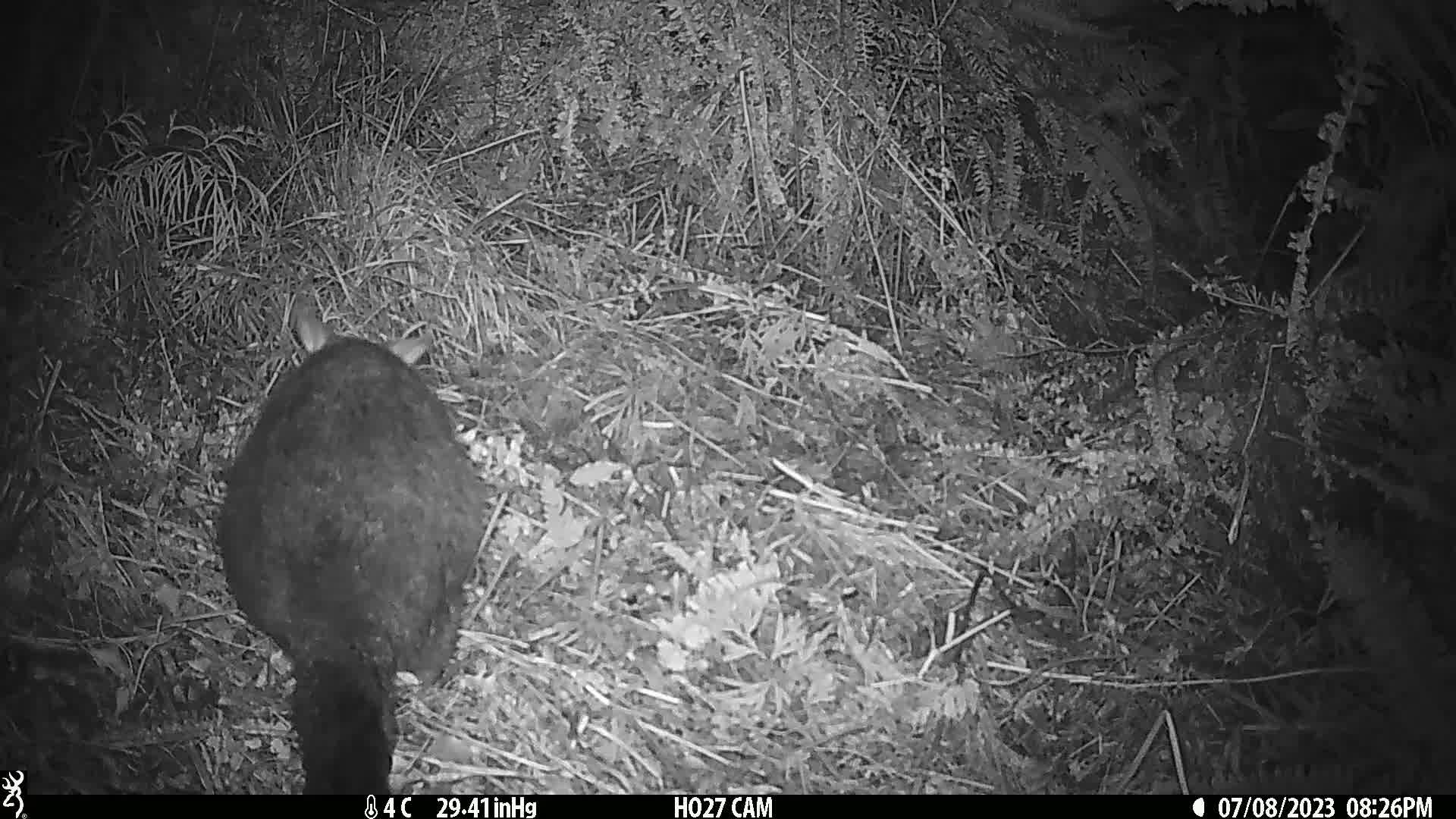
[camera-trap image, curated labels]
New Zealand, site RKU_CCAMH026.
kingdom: Animalia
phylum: Chordata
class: Mammalia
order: Diprotodontia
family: Phalangeridae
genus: Trichosurus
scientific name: Trichosurus vulpecula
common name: common brushtail possum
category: possum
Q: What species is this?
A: Possum (common brushtail possum) (Trichosurus vulpecula).